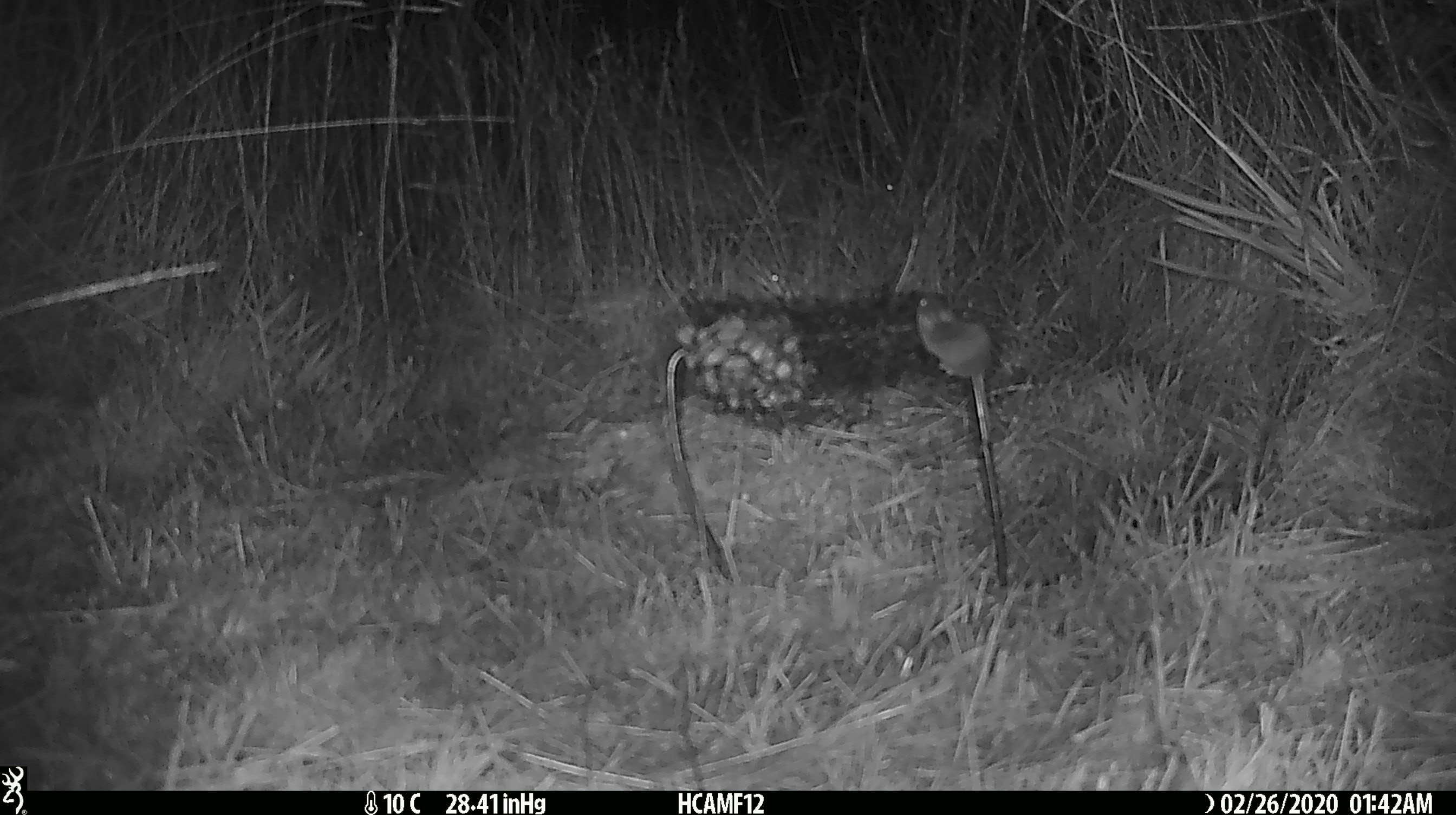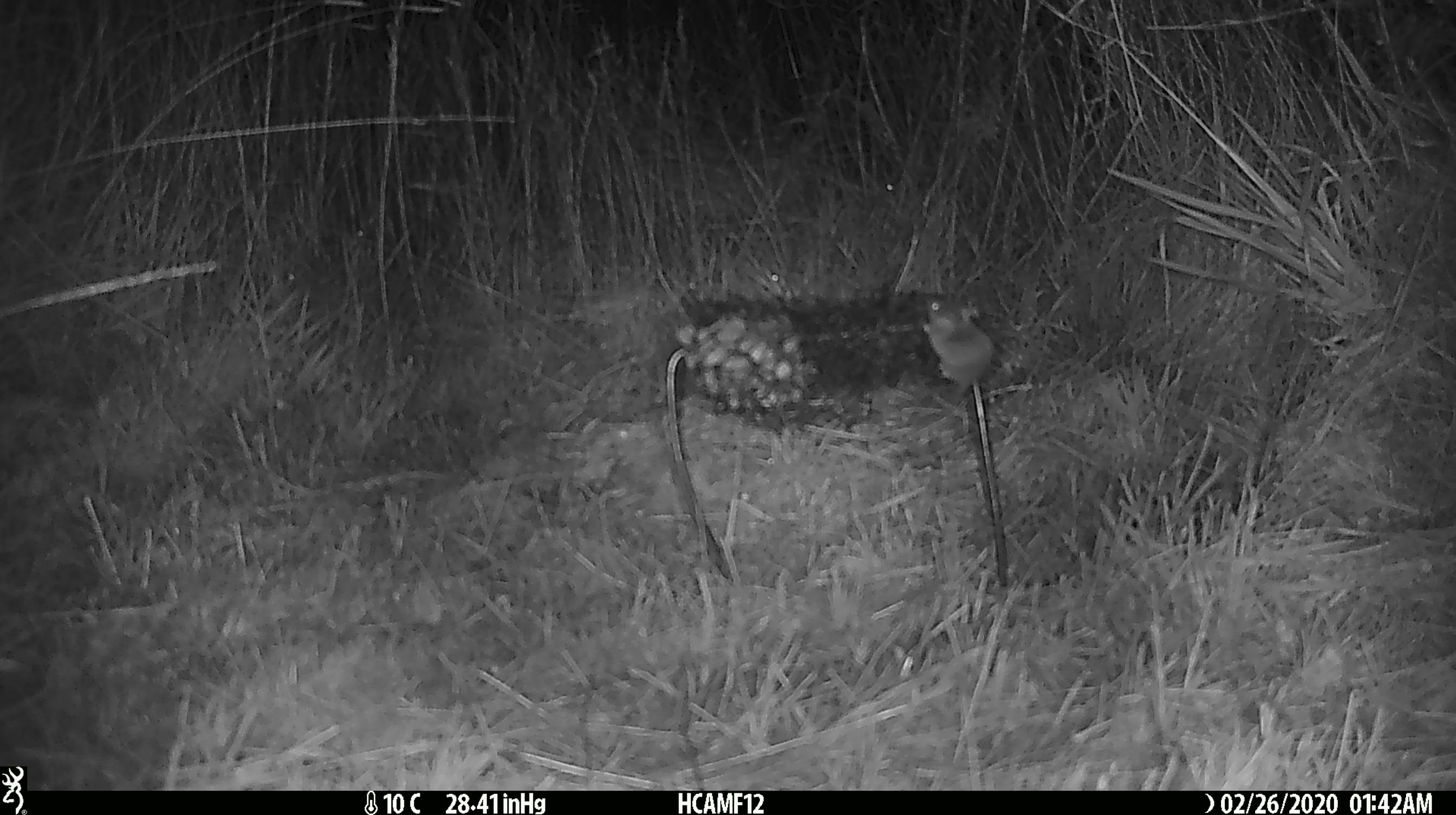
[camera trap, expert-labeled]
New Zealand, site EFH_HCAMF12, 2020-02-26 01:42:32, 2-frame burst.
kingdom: Animalia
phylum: Chordata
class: Mammalia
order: Rodentia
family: Muridae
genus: Mus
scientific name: Mus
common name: mouse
Mouse (Mus).